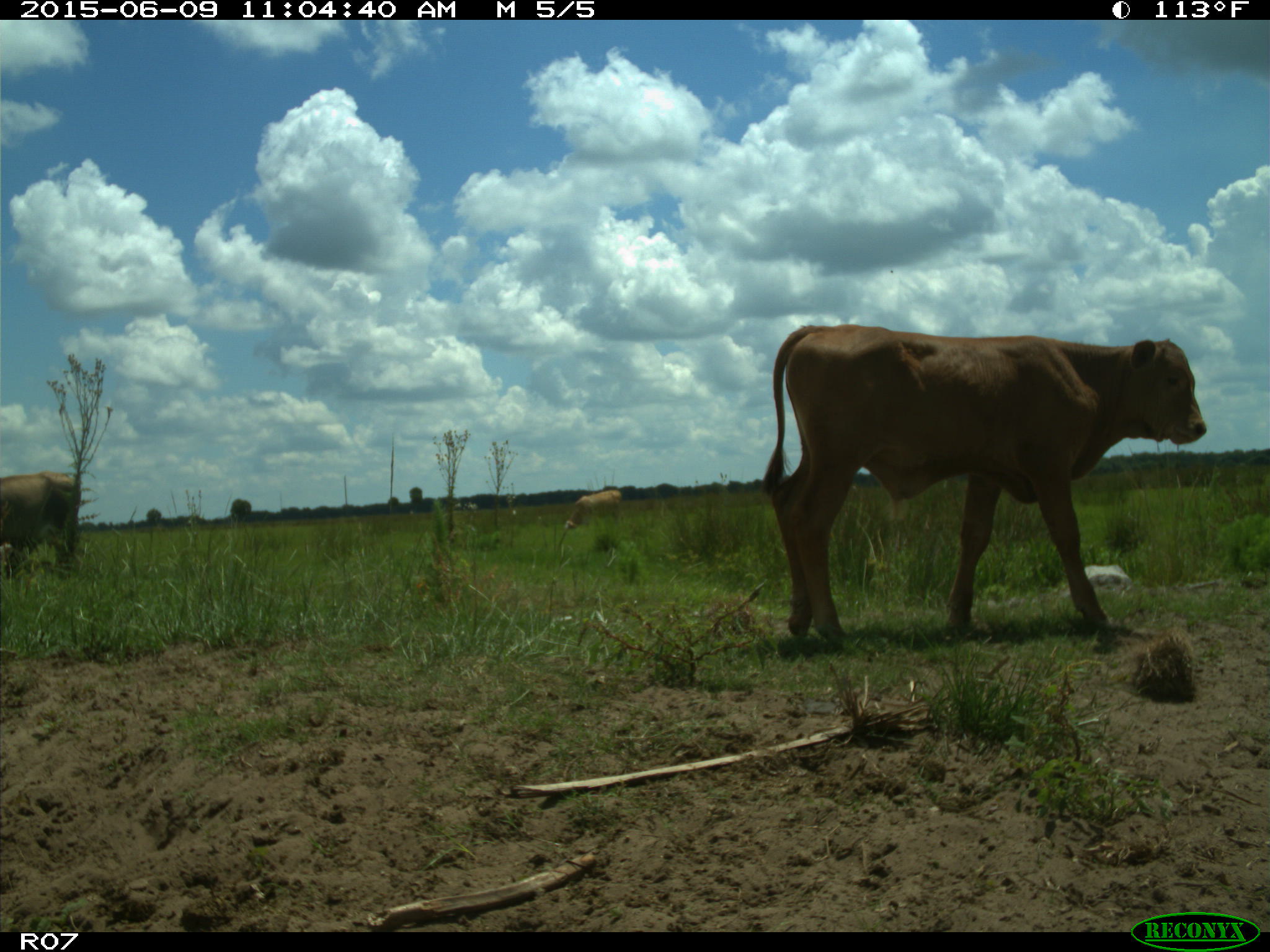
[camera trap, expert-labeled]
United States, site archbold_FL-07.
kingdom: Animalia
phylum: Chordata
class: Mammalia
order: Artiodactyla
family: Bovidae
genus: Bos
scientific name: Bos taurus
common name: domestic cow